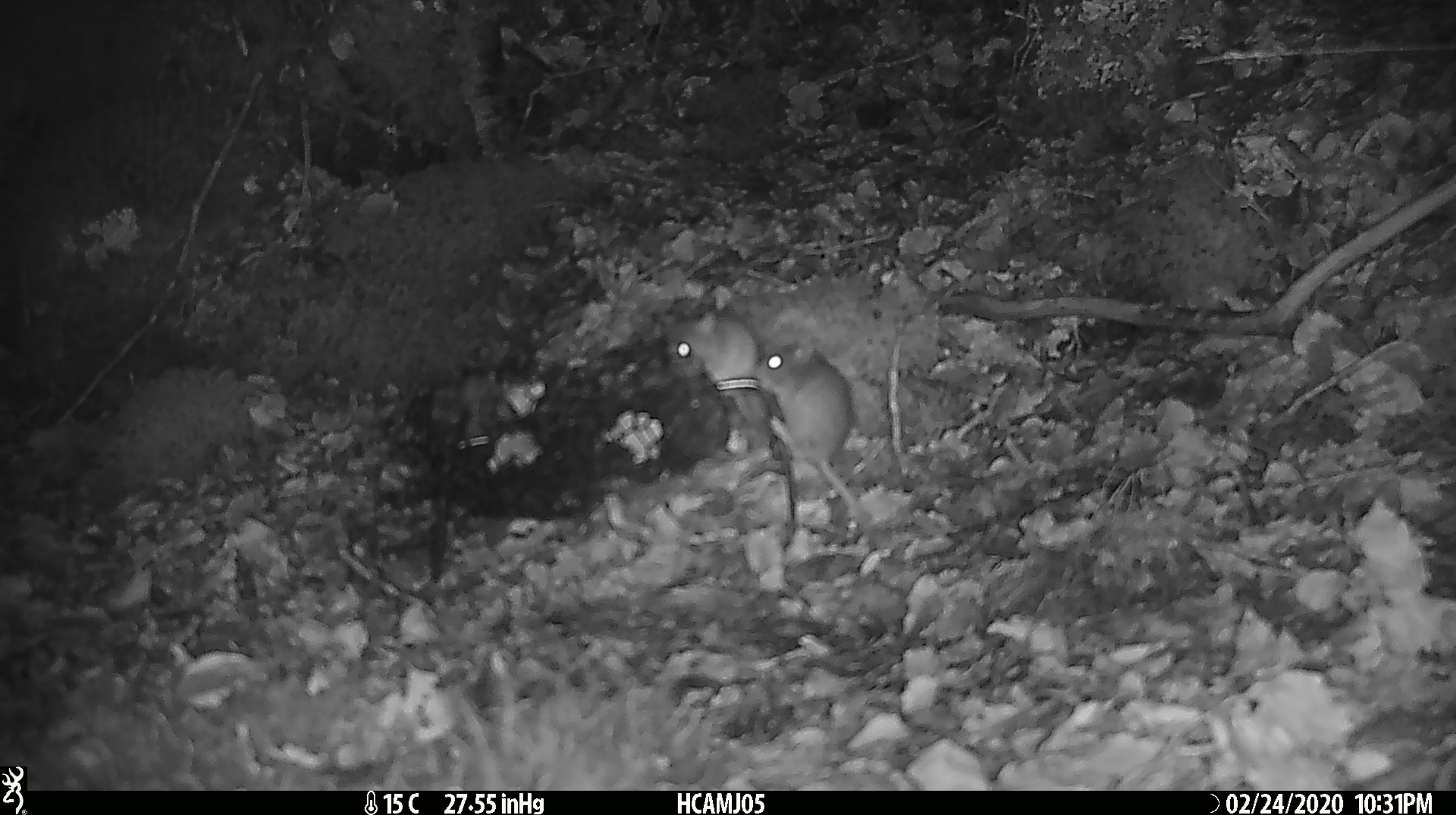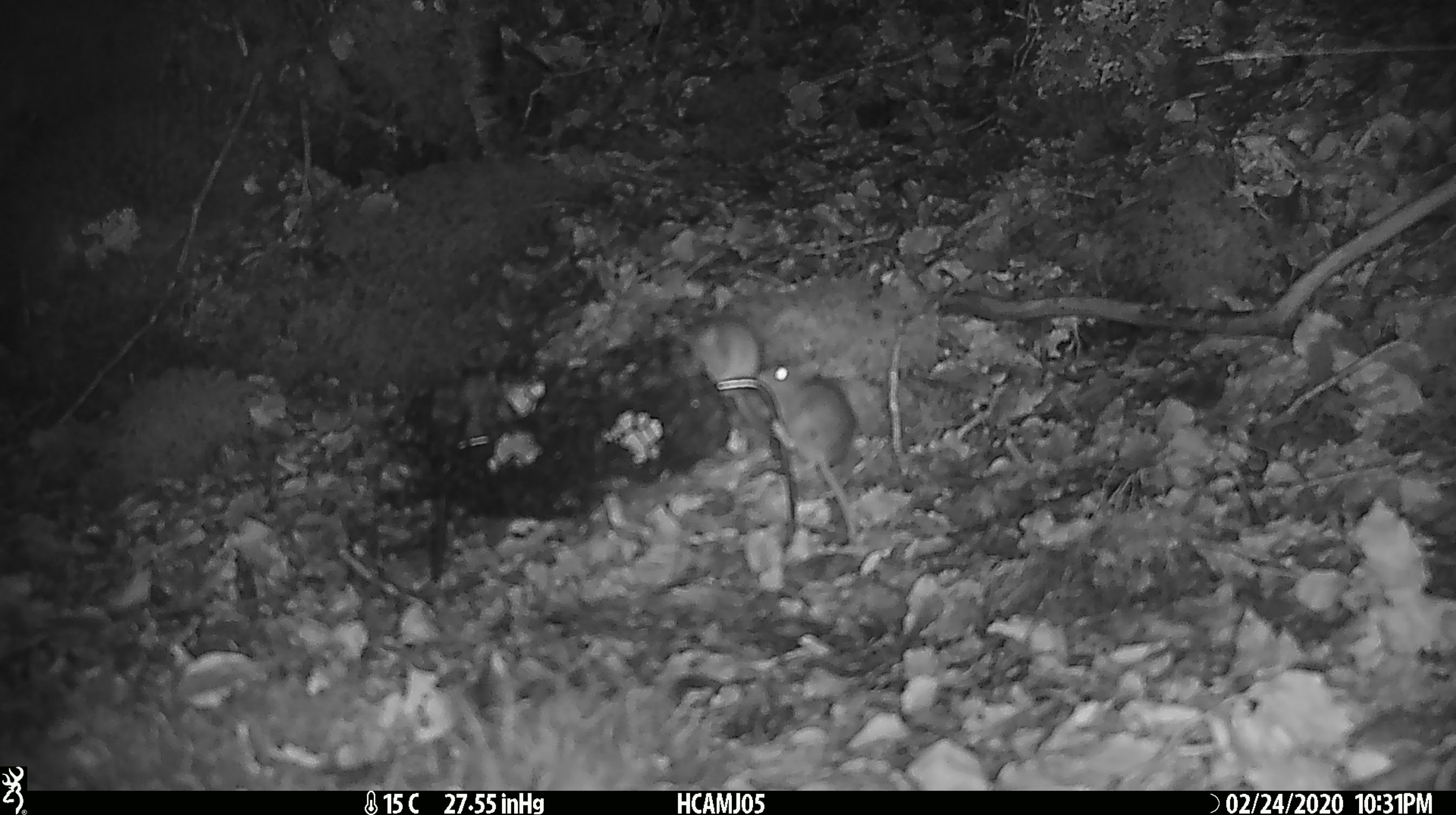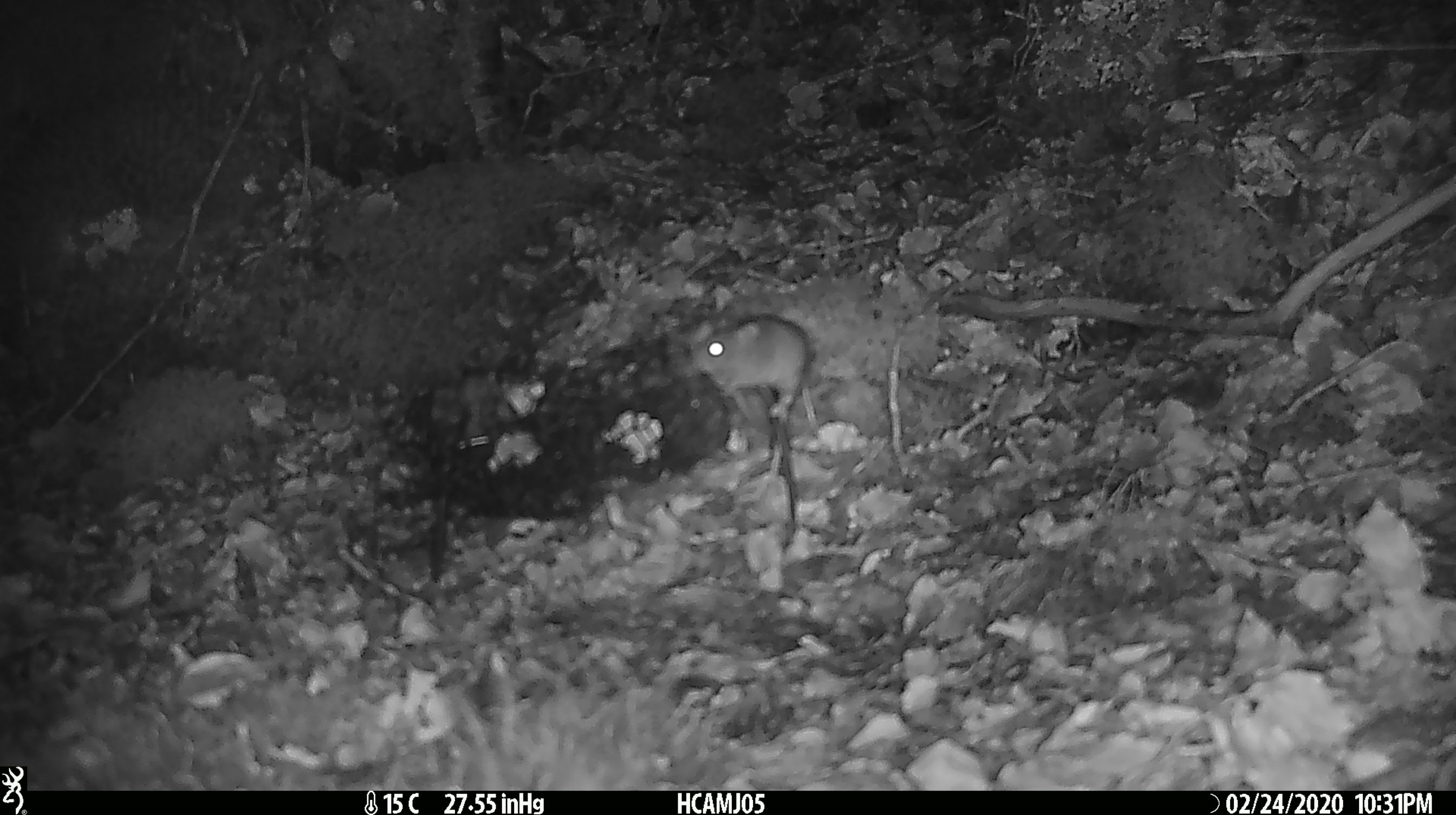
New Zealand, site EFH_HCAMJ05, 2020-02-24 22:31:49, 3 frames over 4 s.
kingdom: Animalia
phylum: Chordata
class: Mammalia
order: Rodentia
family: Muridae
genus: Mus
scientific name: Mus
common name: mouse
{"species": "mouse (Mus)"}